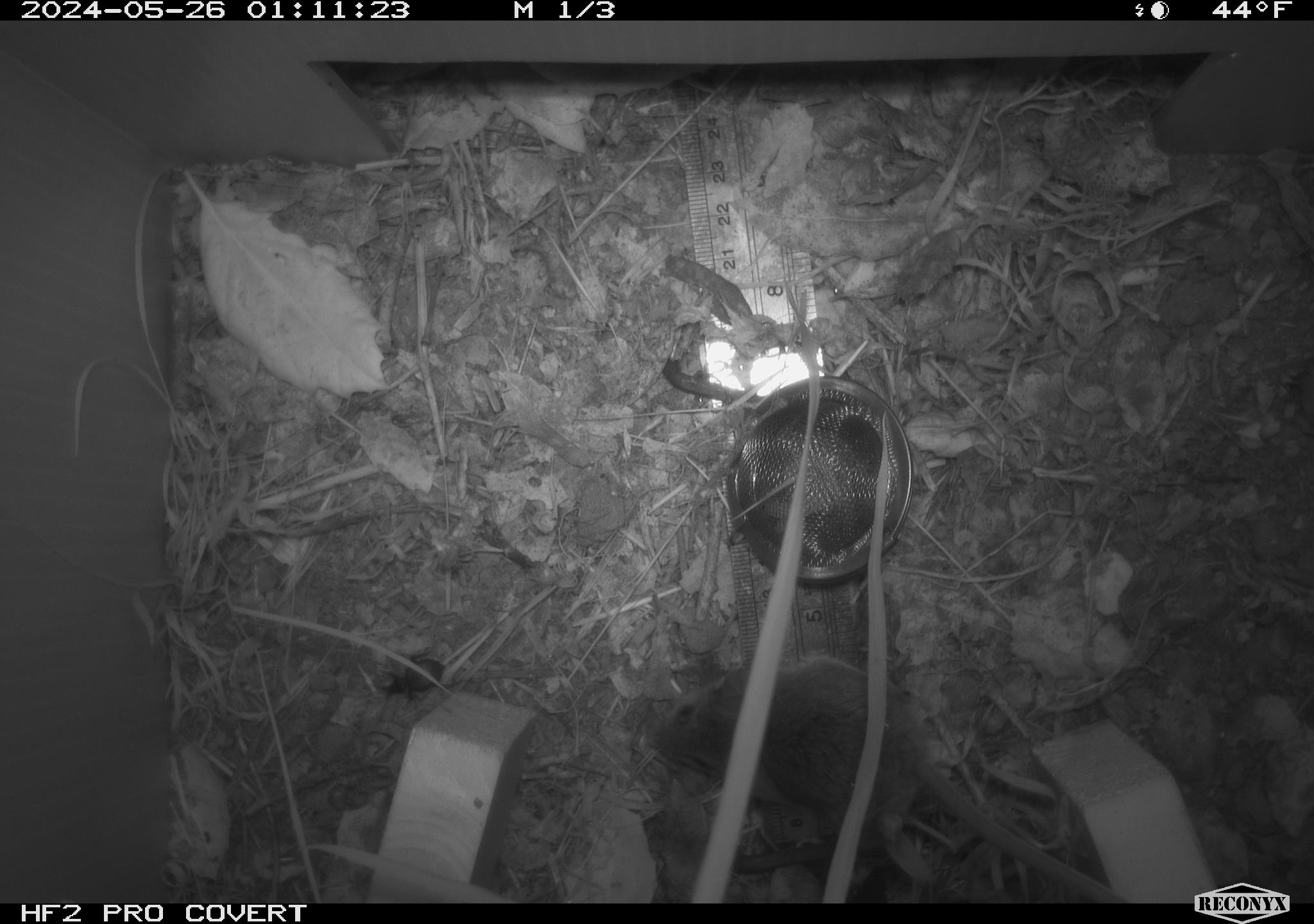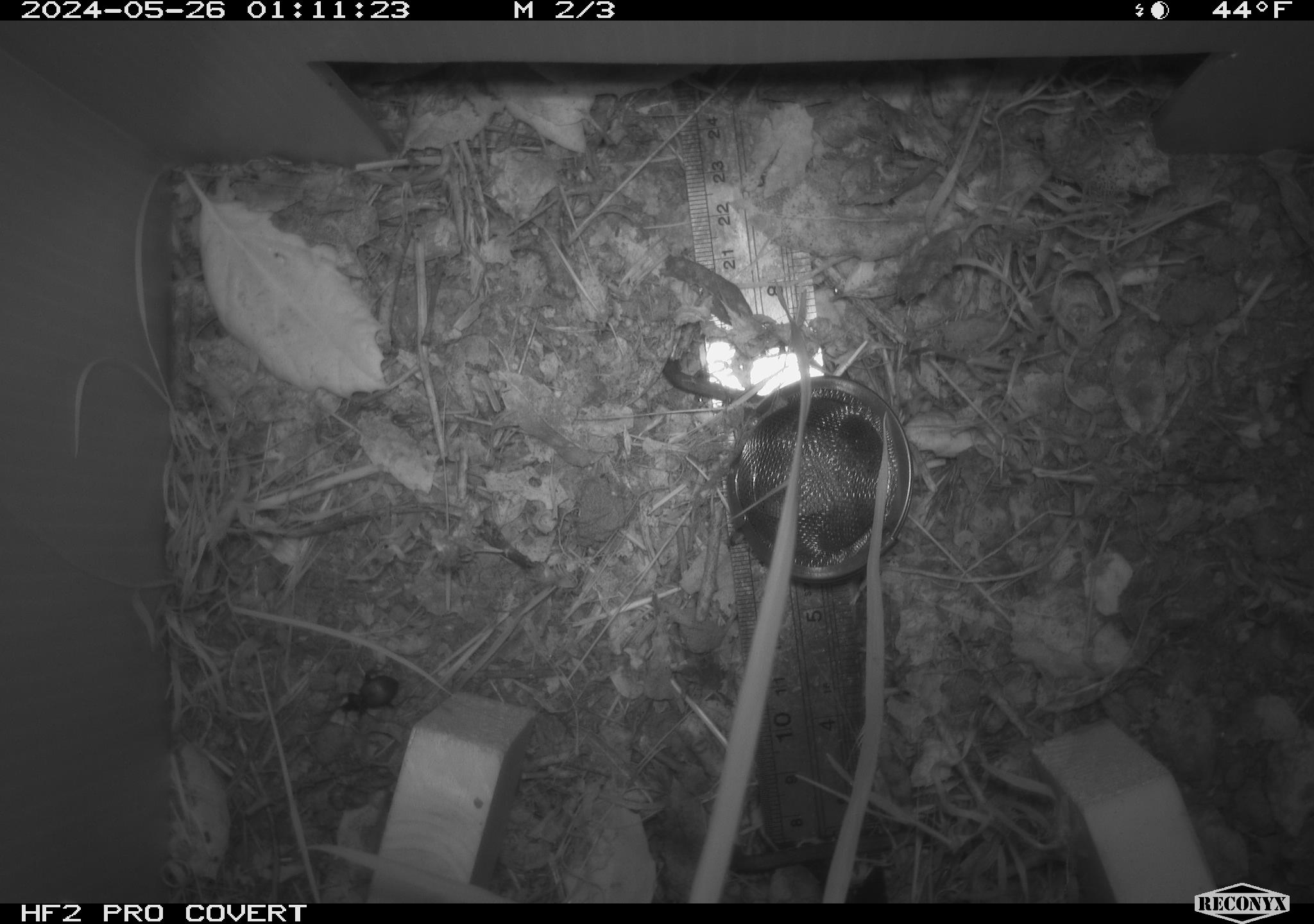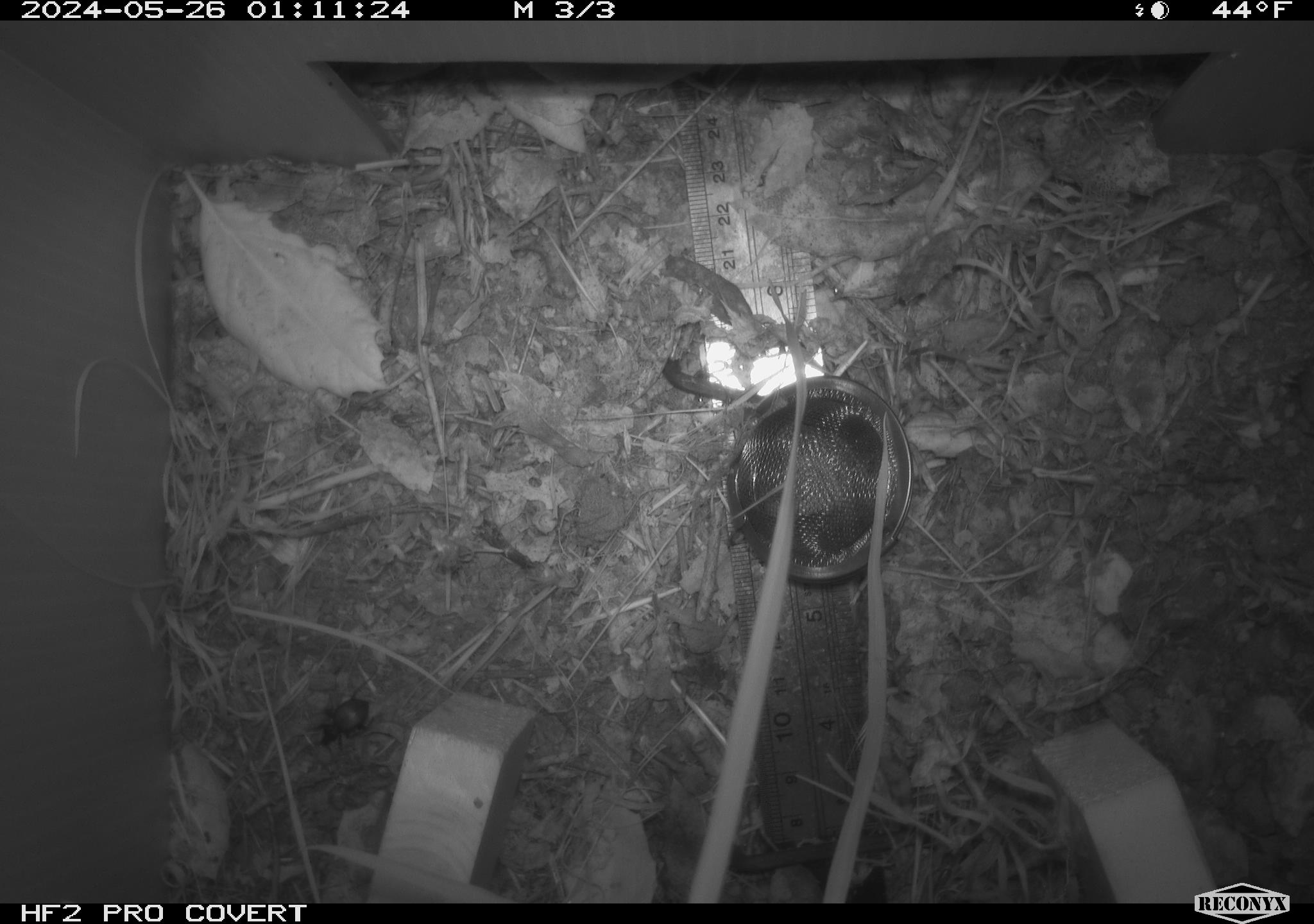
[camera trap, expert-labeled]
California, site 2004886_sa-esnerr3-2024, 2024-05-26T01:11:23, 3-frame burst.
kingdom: Animalia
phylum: Chordata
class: Mammalia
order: Rodentia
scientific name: Rodentia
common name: rodent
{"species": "rodent (Rodentia)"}